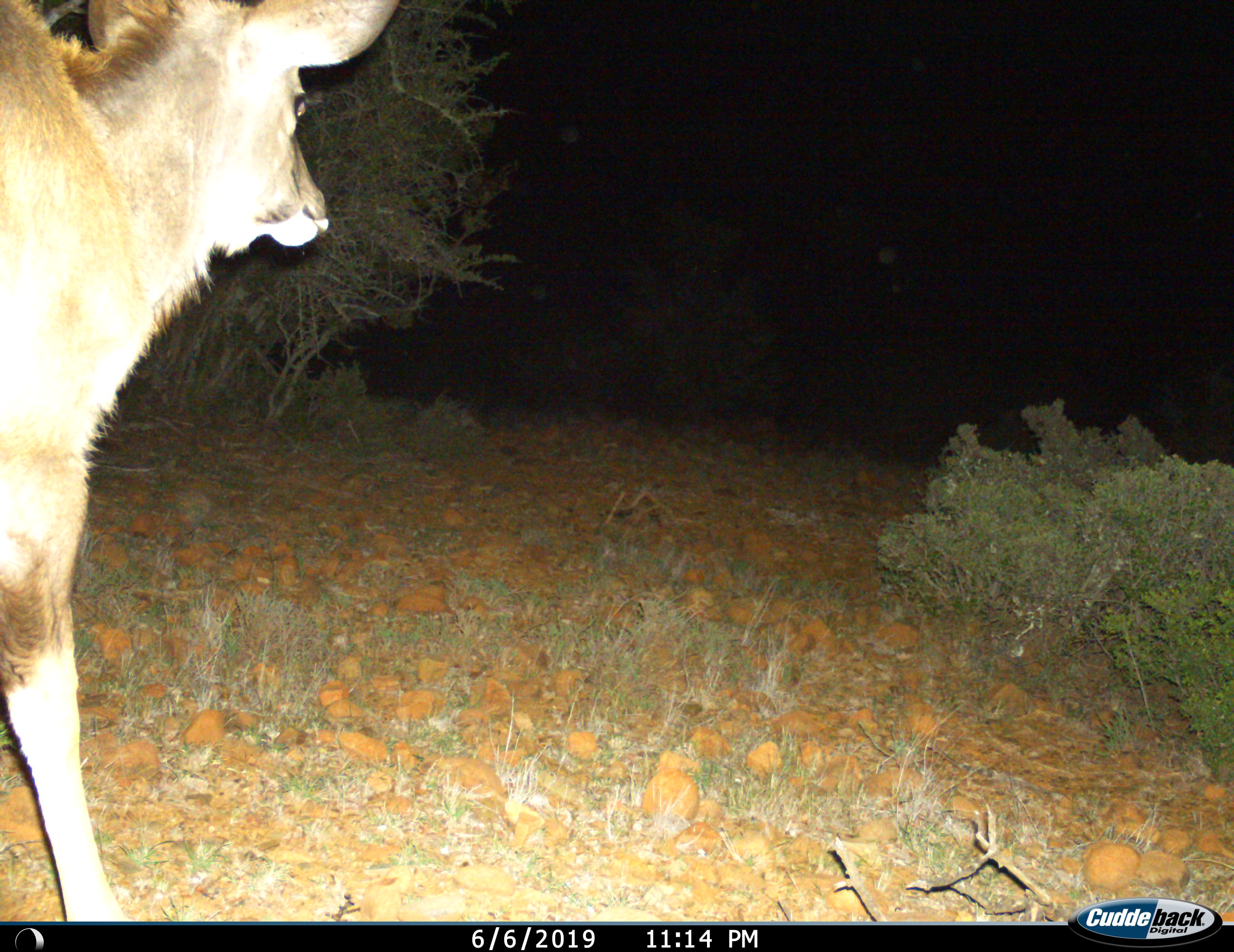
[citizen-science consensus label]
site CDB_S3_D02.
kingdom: Animalia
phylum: Chordata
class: Mammalia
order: Artiodactyla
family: Bovidae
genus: Tragelaphus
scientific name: Tragelaphus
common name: kudu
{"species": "kudu (Tragelaphus)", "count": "1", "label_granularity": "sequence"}